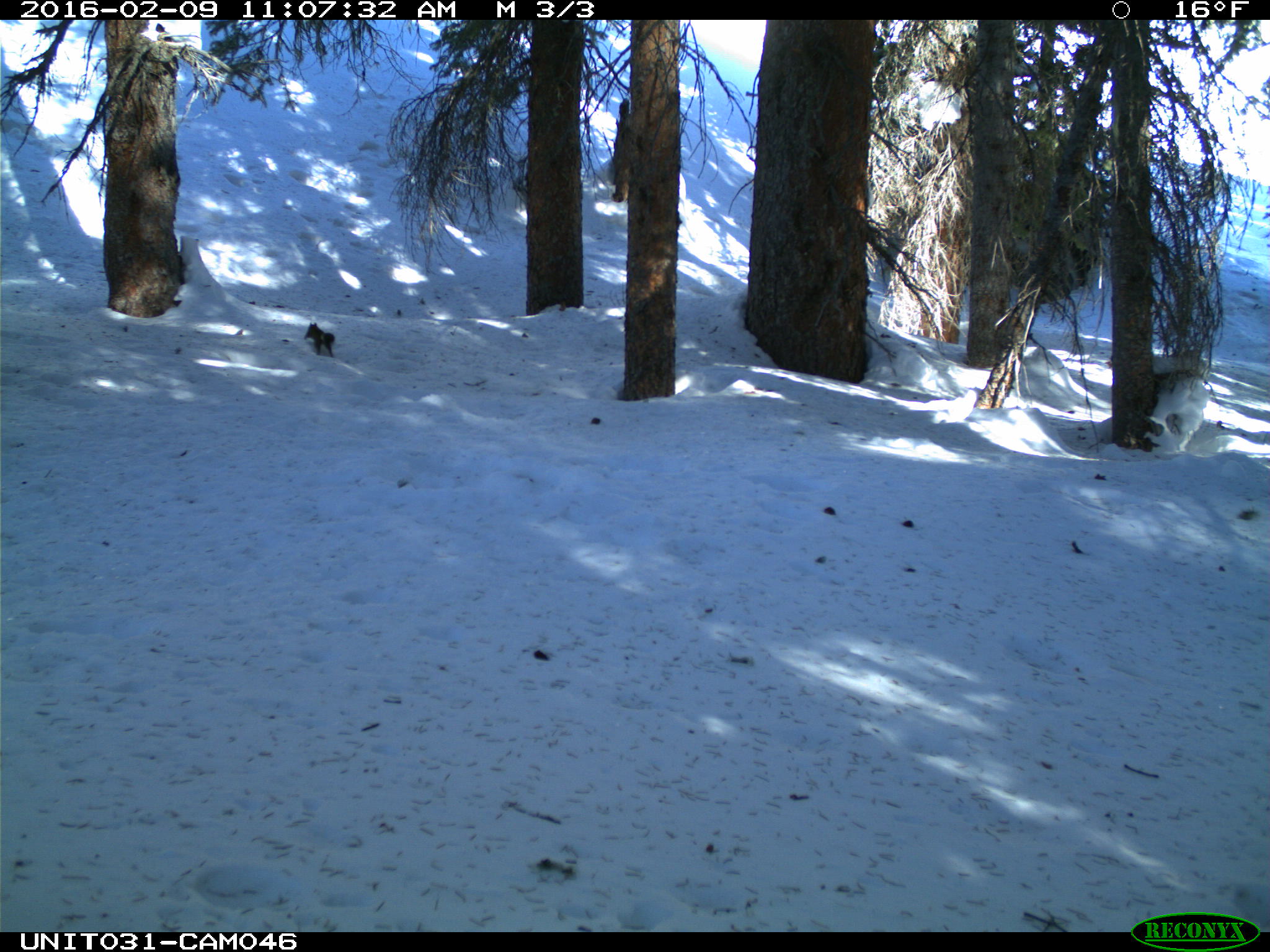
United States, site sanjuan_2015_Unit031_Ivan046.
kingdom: Animalia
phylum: Chordata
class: Mammalia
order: Rodentia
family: Sciuridae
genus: Tamiasciurus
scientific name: Tamiasciurus hudsonicus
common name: american red squirrel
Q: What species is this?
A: Tamiasciurus hudsonicus (american red squirrel).